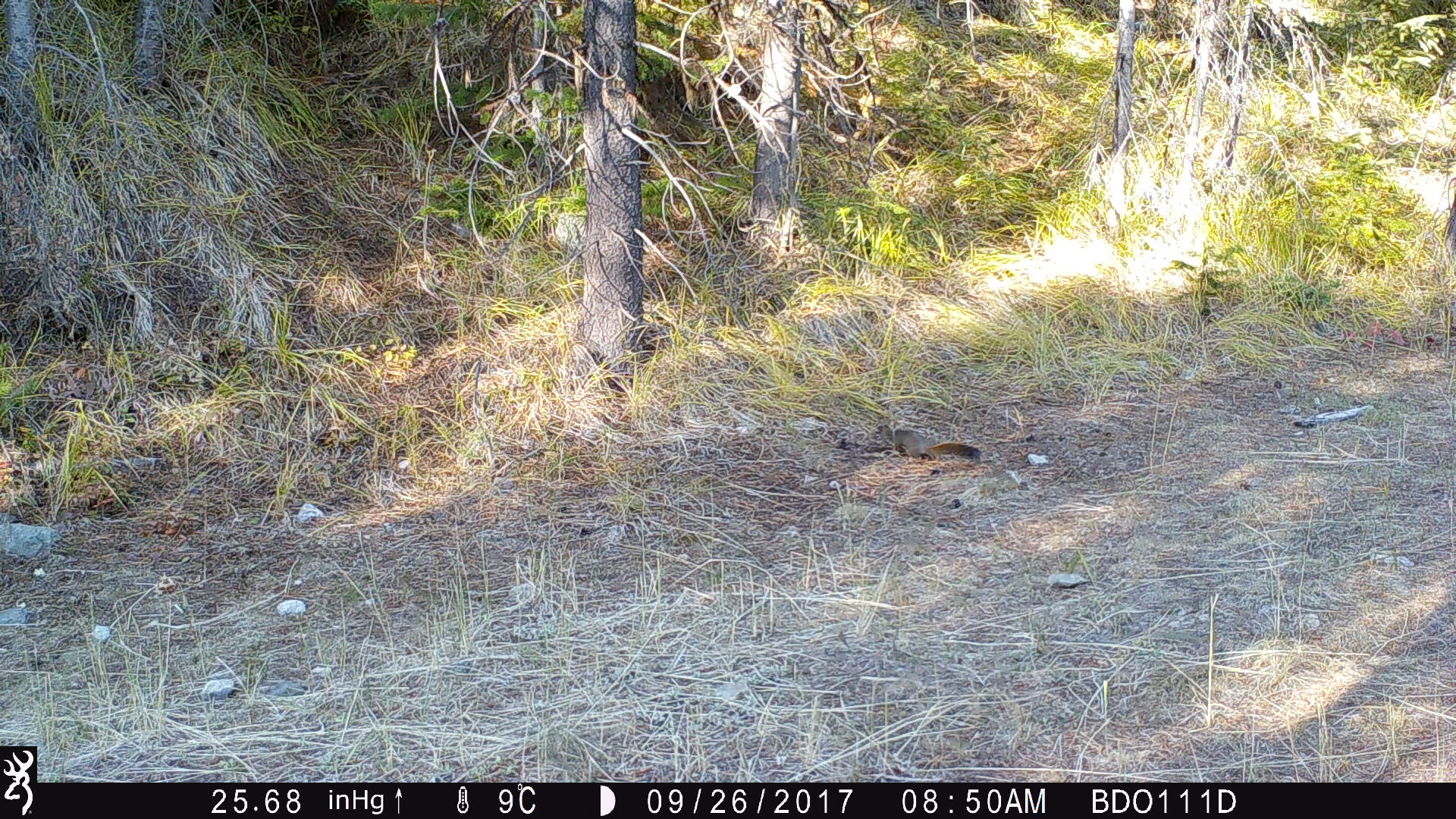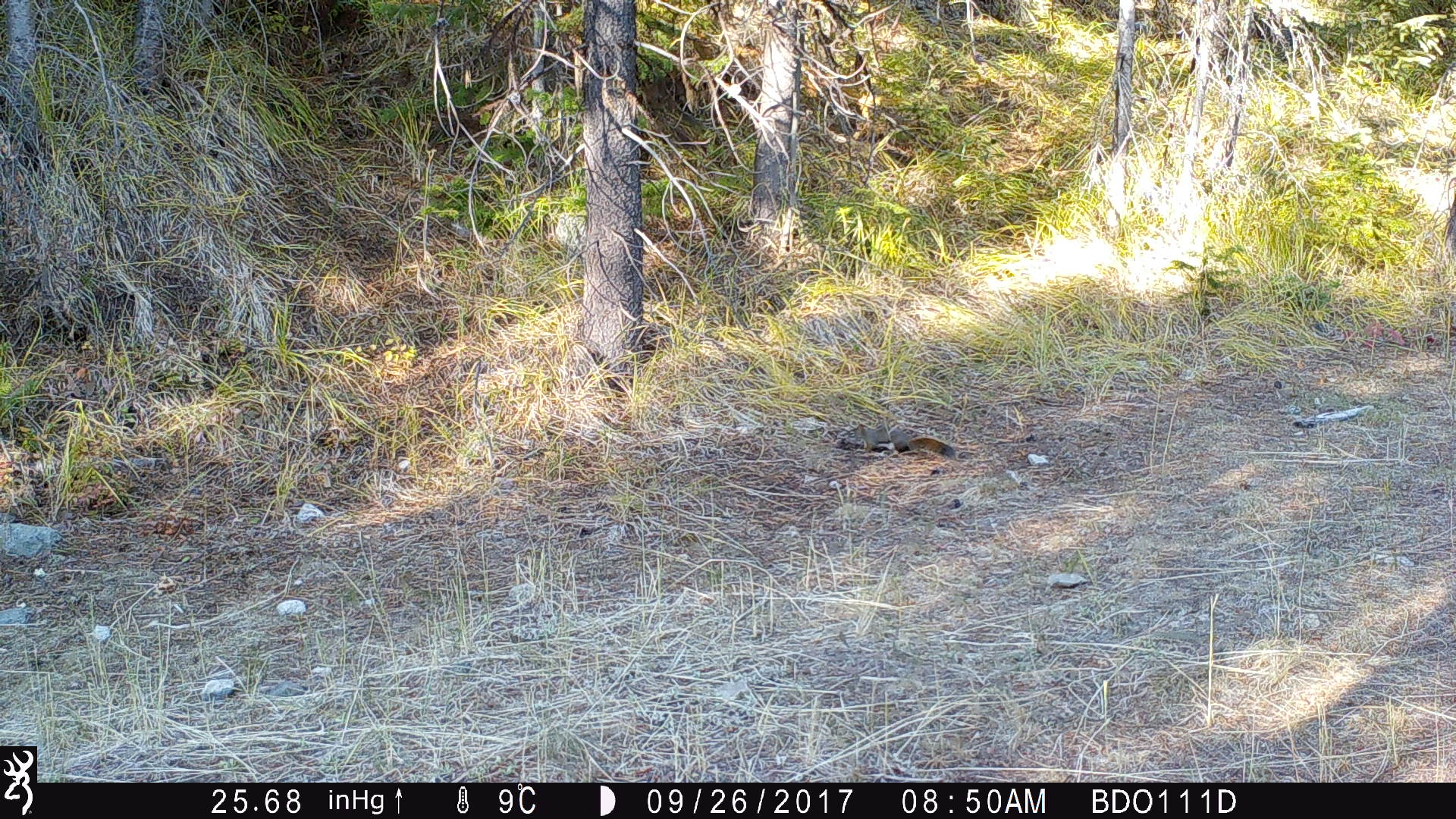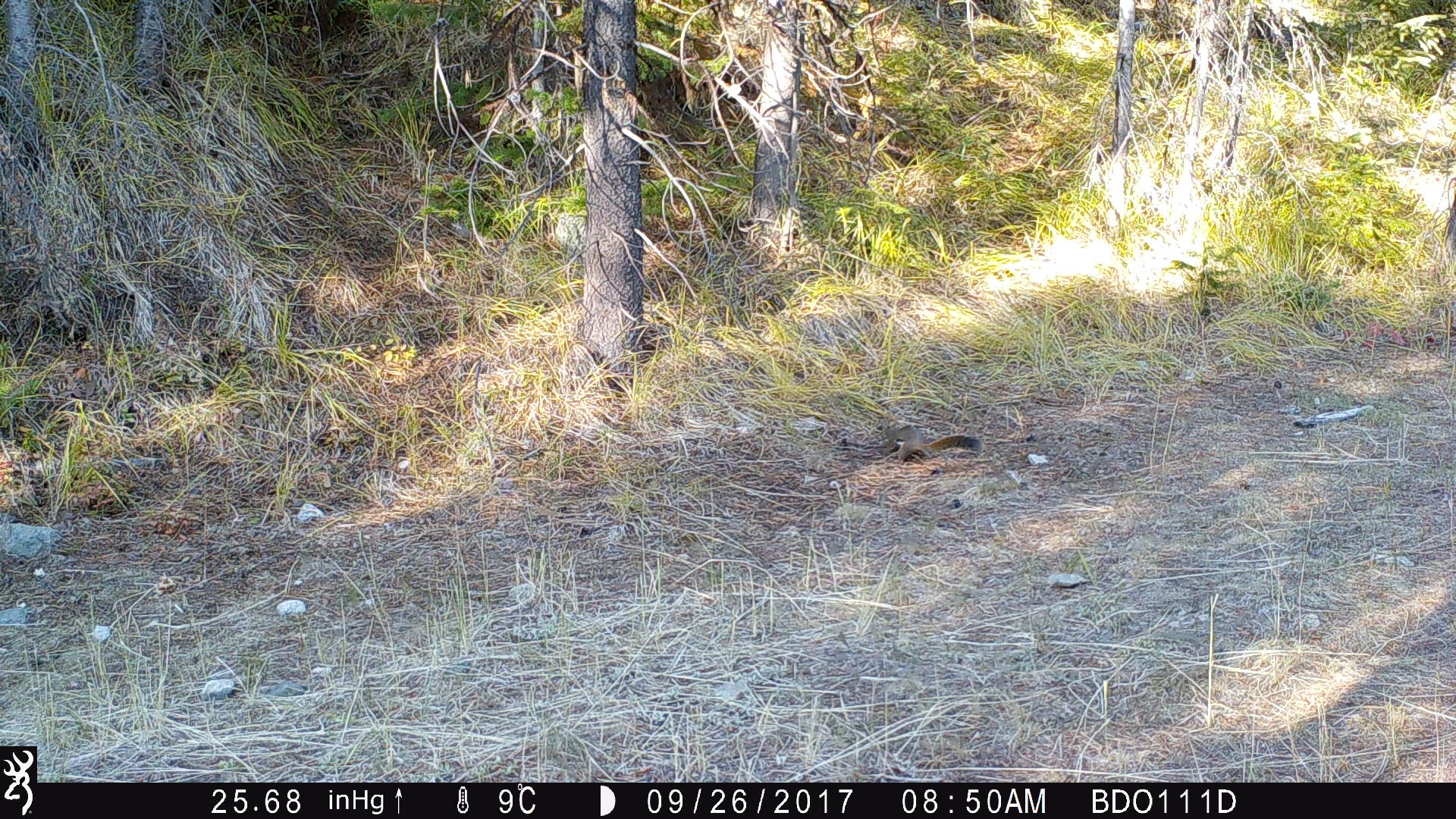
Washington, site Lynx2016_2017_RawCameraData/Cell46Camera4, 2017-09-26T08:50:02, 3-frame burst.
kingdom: Animalia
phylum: Chordata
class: Mammalia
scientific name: Mammalia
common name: small mammal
Small mammal (Mammalia). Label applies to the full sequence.